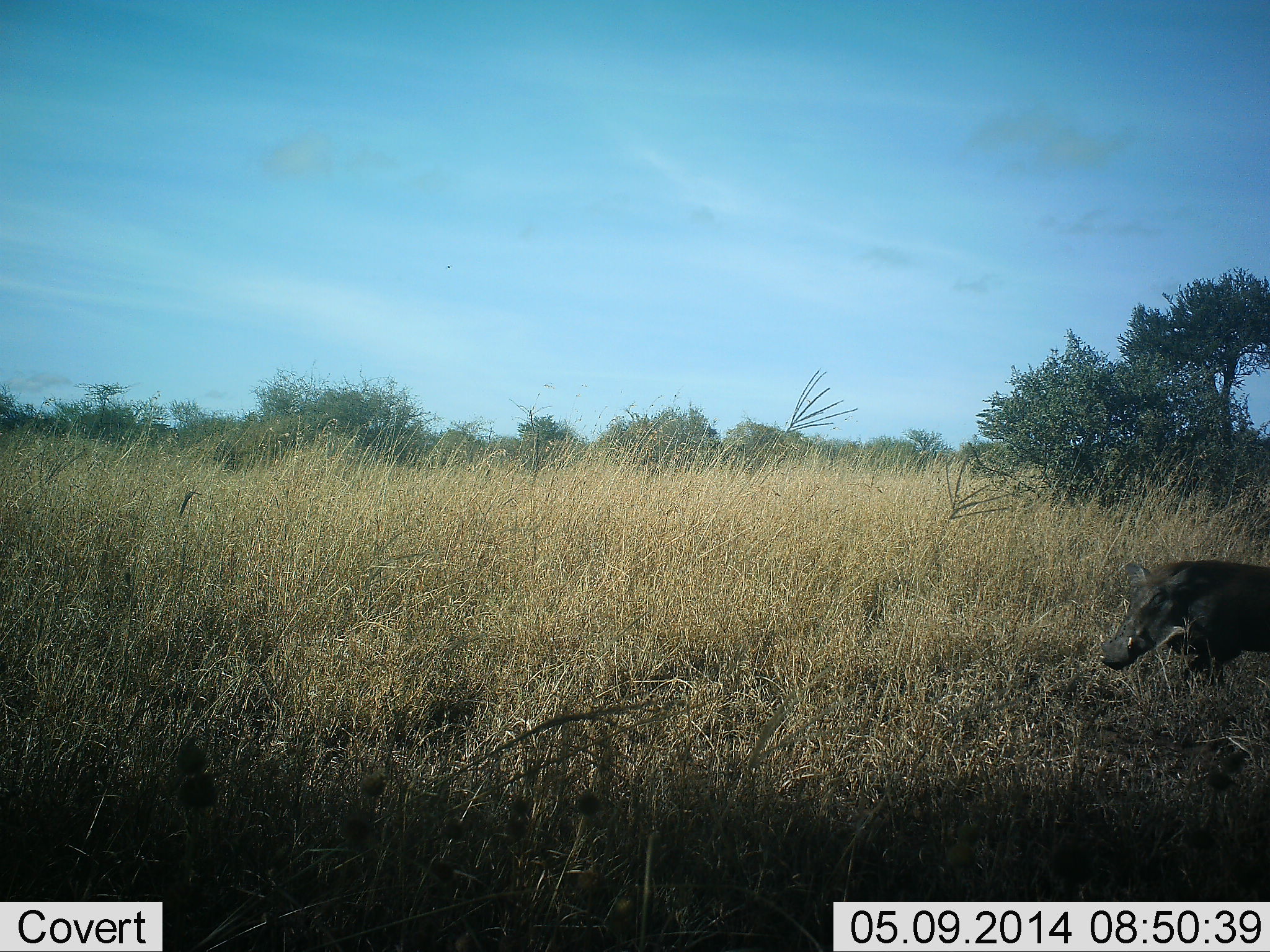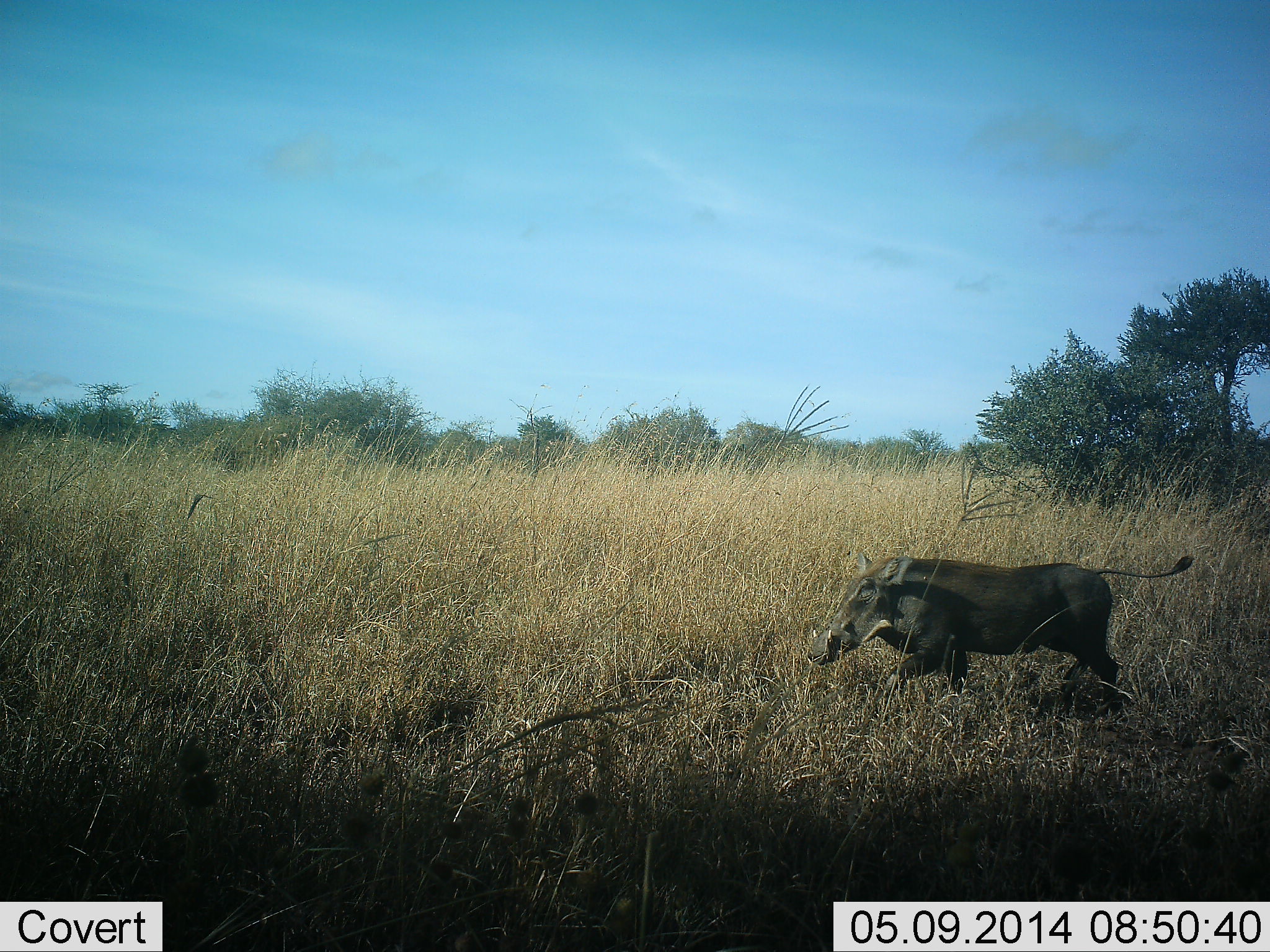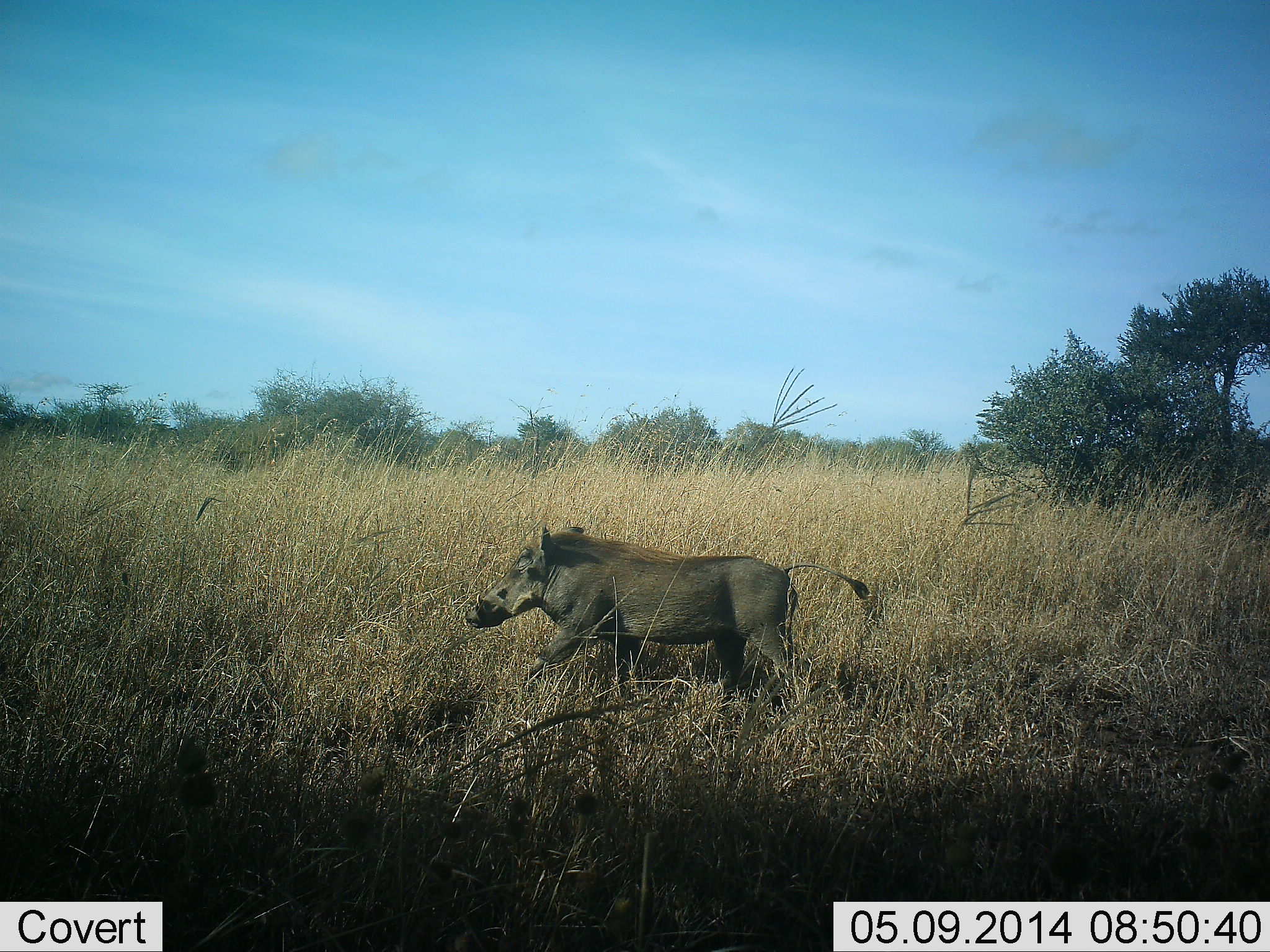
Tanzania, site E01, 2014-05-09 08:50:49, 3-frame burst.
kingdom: Animalia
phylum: Chordata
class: Mammalia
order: Artiodactyla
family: Suidae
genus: Phacochoerus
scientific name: Phacochoerus africanus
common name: warthog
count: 1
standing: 0%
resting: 0%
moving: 100%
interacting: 0%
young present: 0%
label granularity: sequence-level